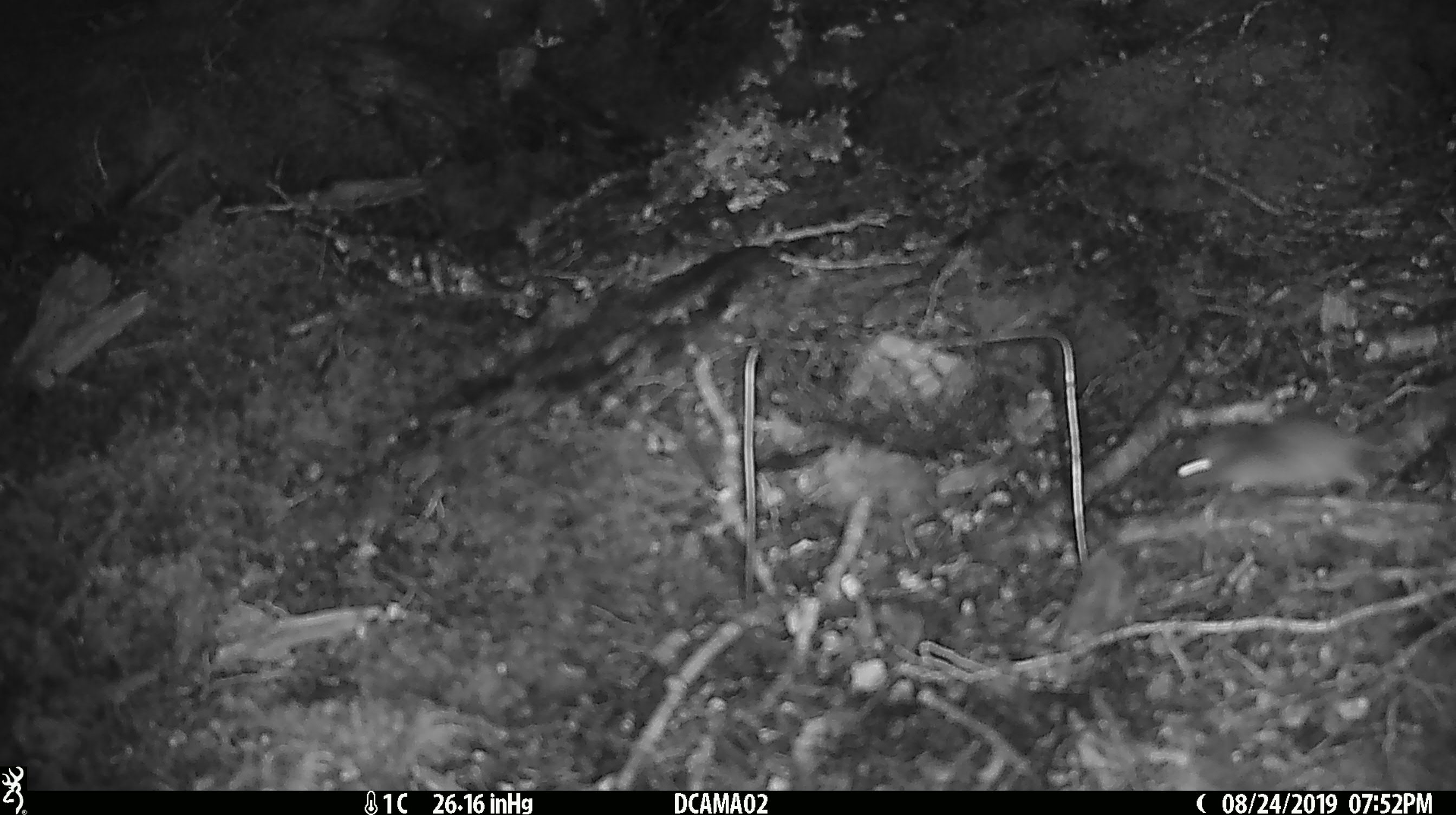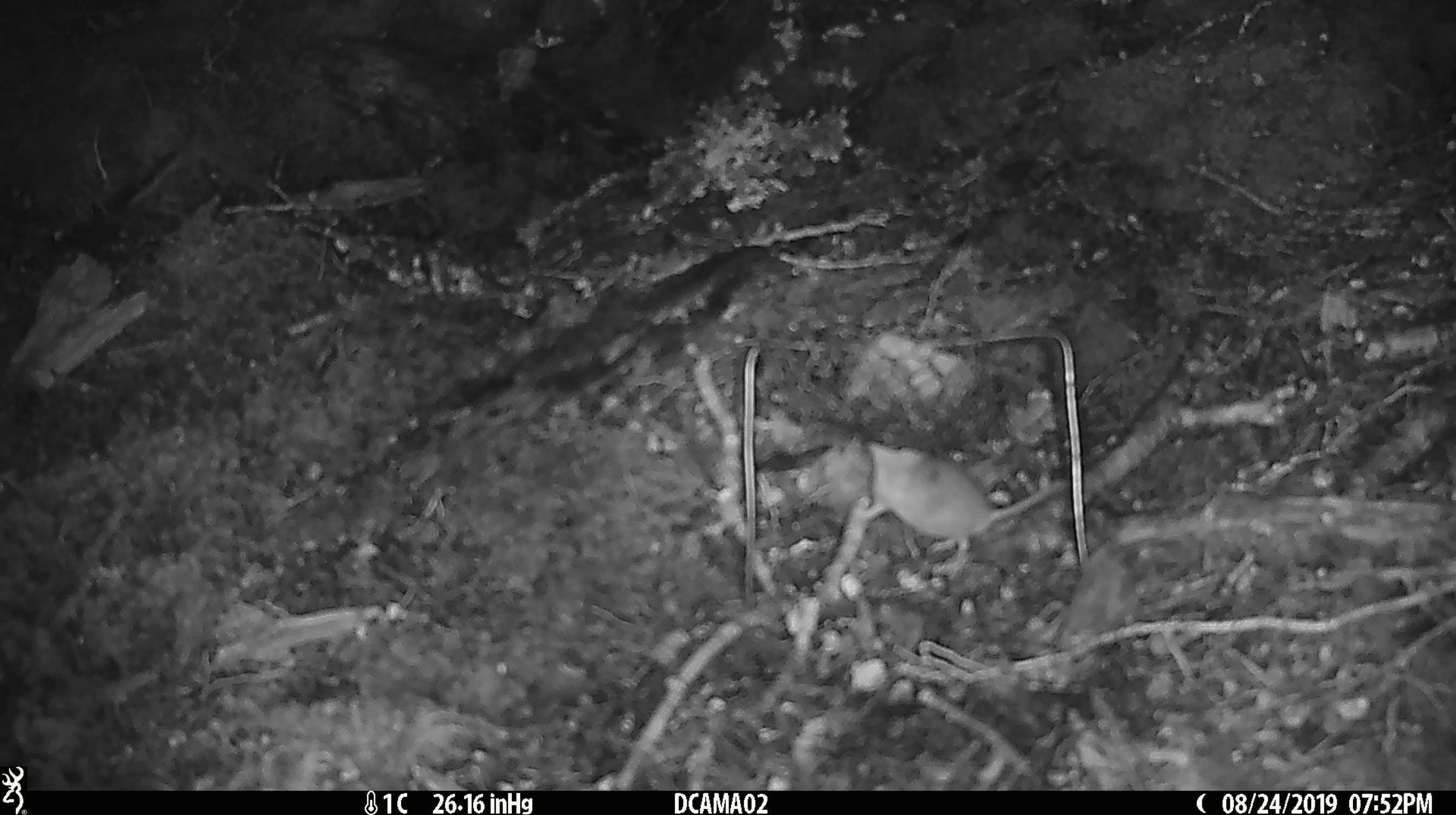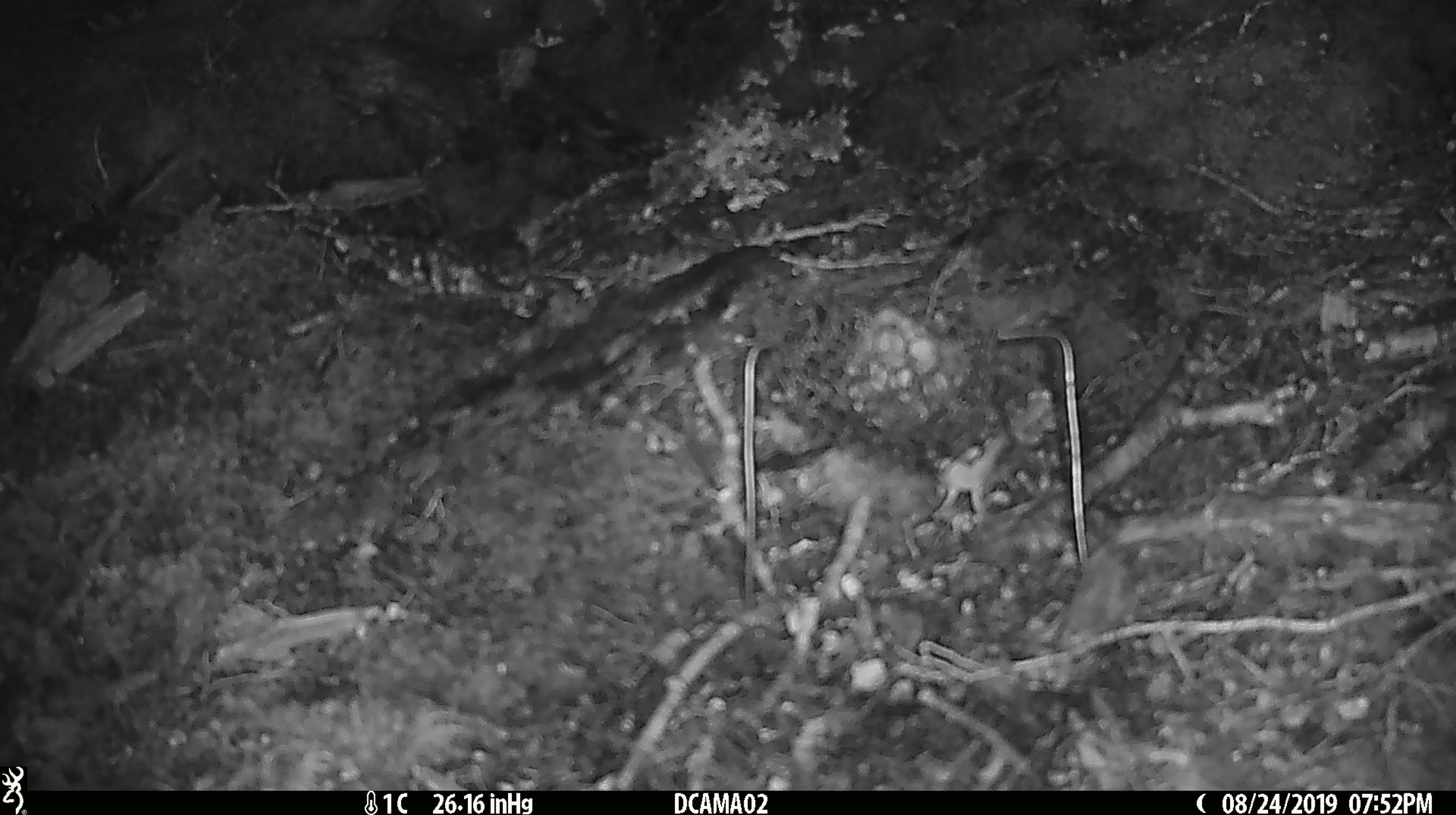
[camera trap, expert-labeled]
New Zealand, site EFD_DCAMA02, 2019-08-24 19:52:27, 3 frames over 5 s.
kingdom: Animalia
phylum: Chordata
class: Mammalia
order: Rodentia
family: Muridae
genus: Mus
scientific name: Mus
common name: mouse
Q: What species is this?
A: Mouse (Mus).